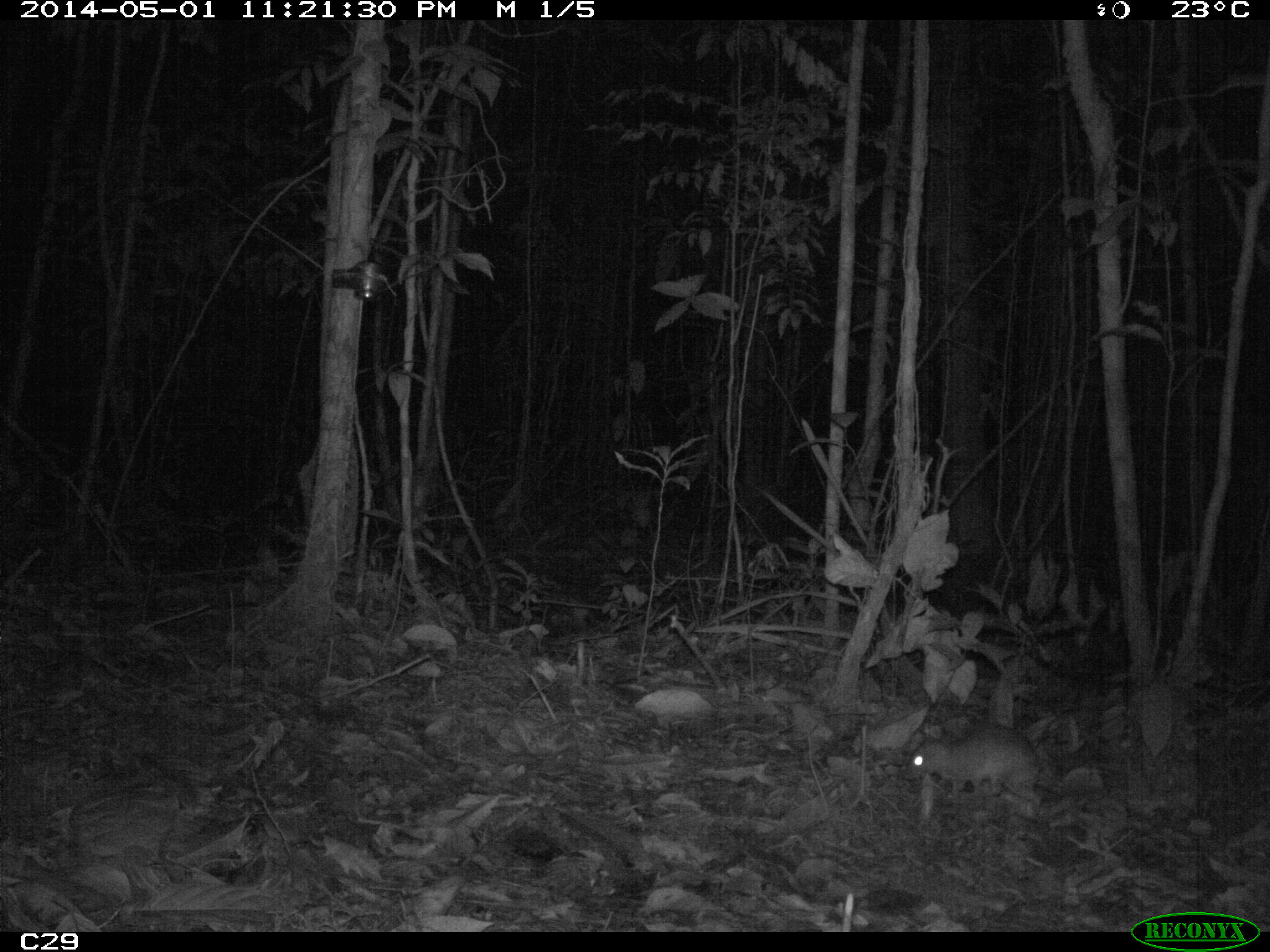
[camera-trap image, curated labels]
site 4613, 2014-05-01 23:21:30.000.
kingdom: Animalia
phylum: Chordata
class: Mammalia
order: Rodentia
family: Muridae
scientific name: Muridae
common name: mice, rats, and gerbils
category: unknown mouse or rat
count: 1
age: adult